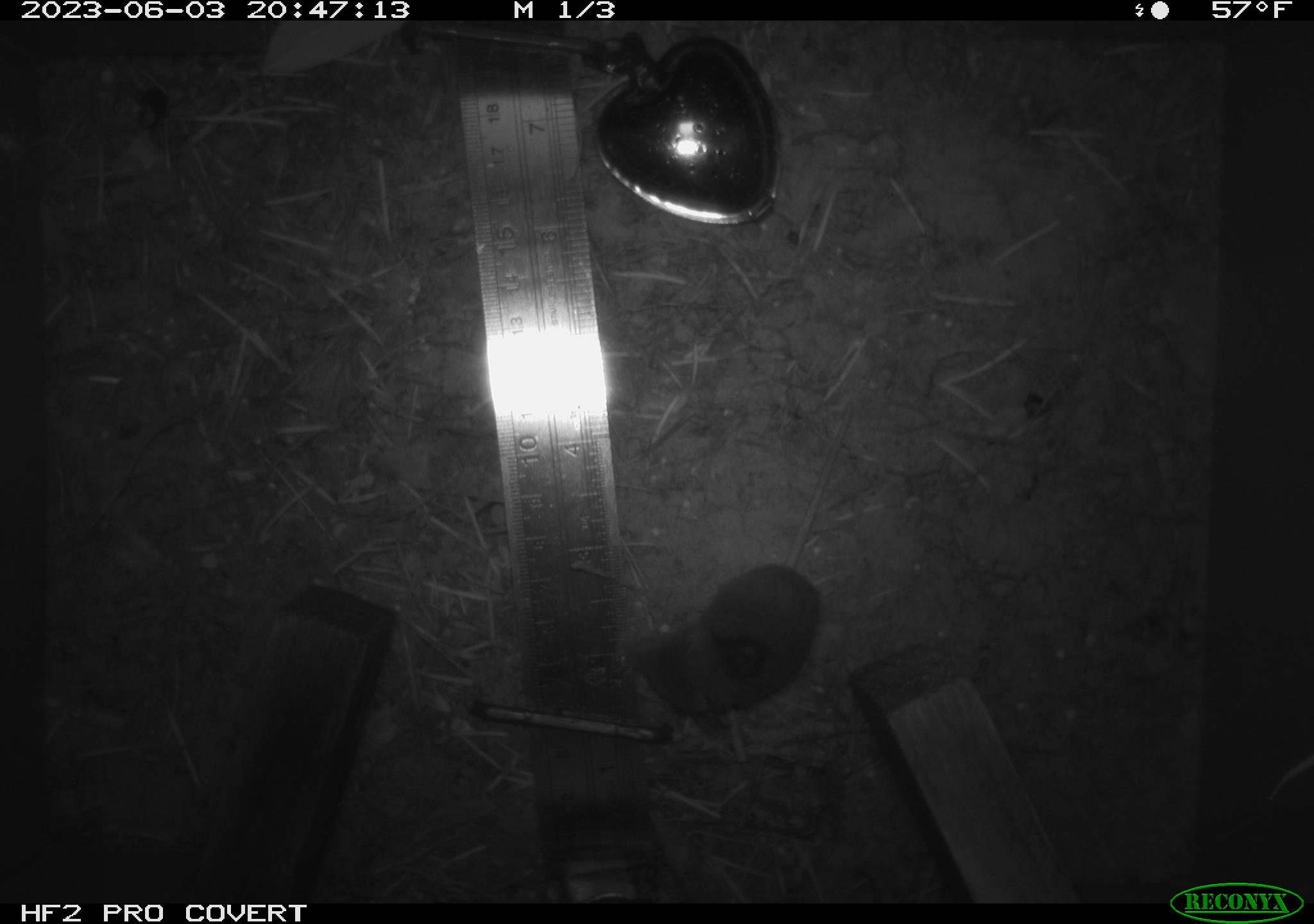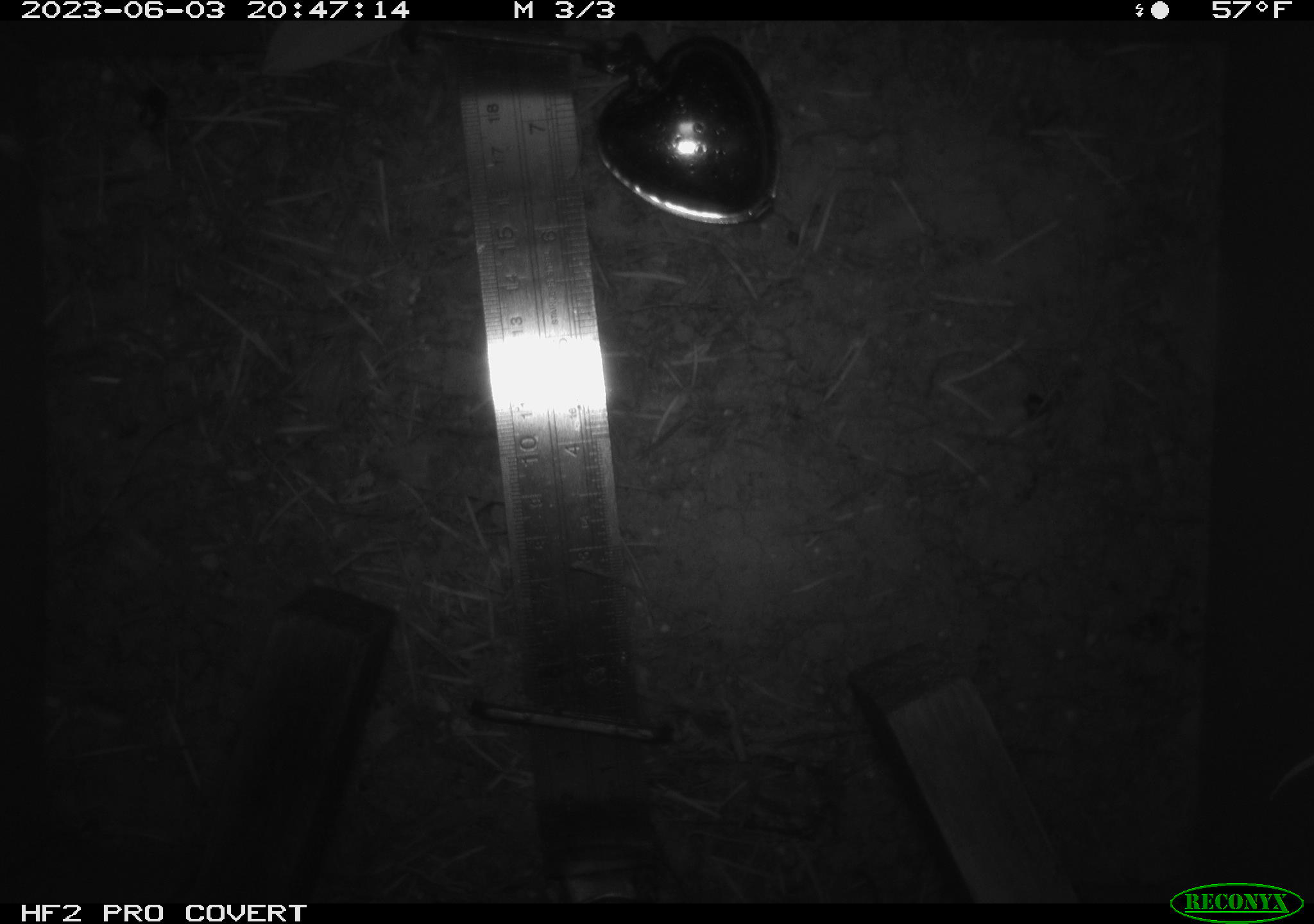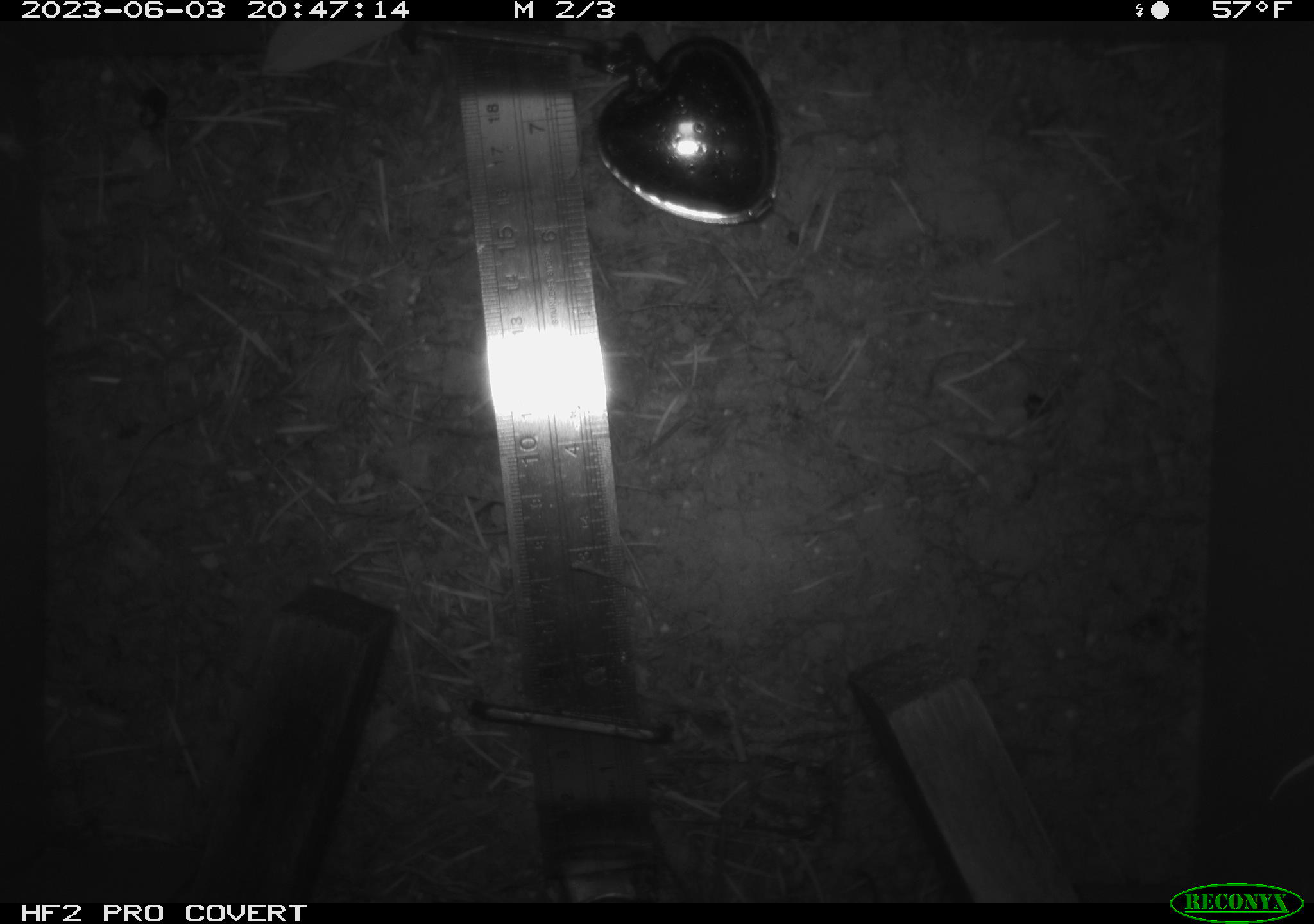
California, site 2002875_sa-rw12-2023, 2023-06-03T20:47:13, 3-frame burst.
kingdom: Animalia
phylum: Chordata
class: Mammalia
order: Eulipotyphla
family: Soricidae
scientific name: Soricidae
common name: shrews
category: soricidae family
Soricidae family (shrews) (Soricidae).